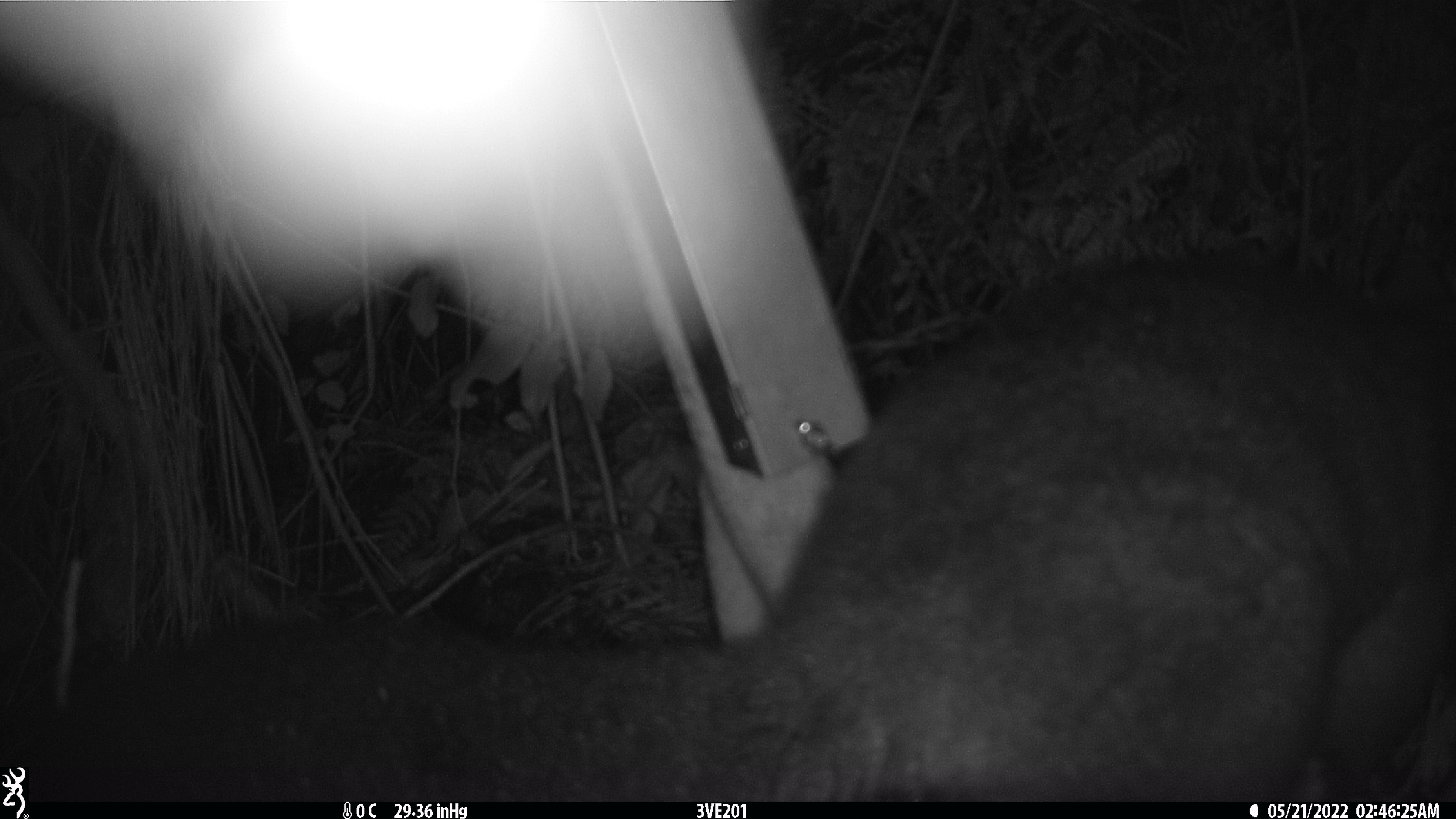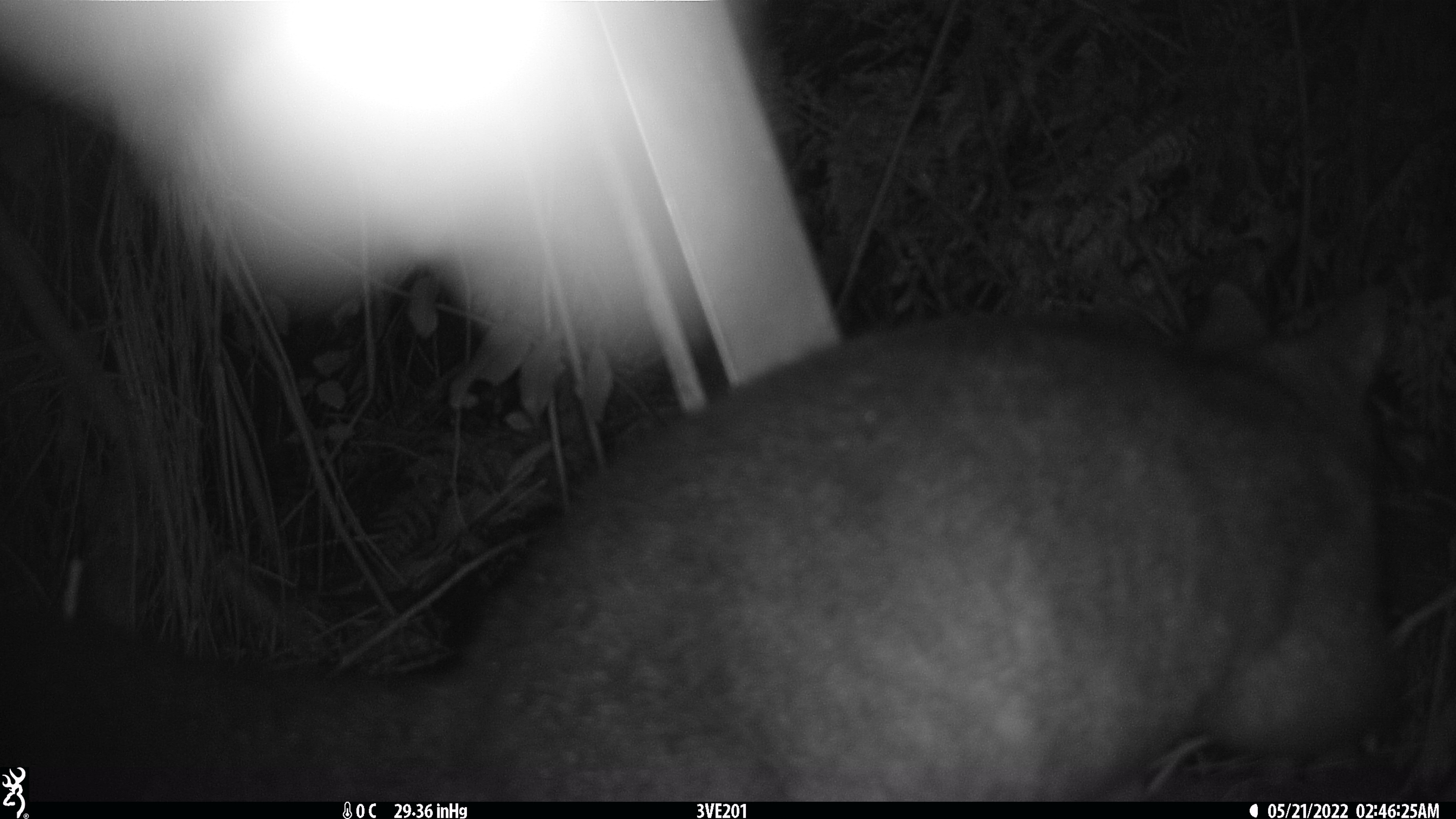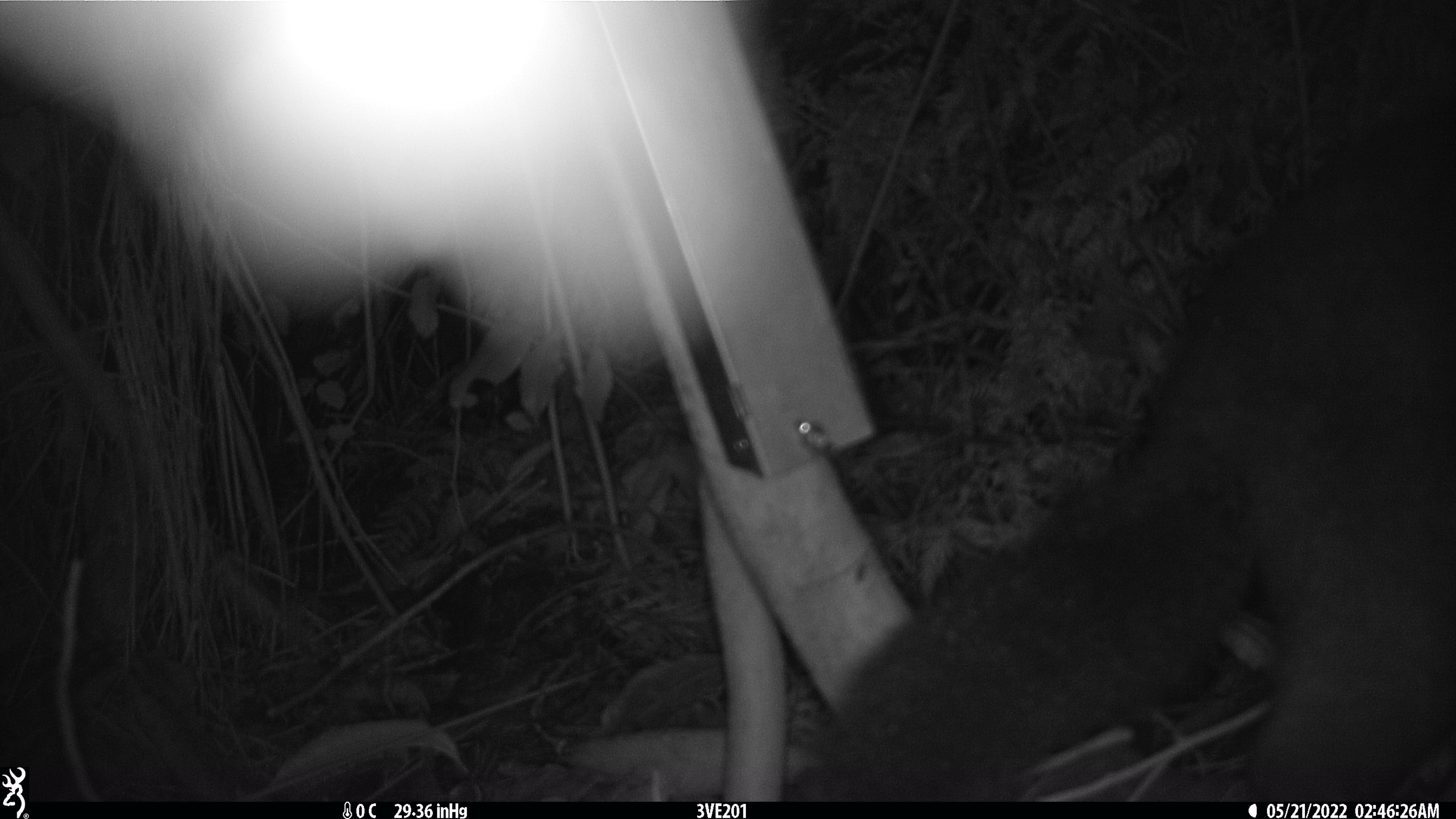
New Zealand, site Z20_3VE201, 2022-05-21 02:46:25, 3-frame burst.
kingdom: Animalia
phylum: Chordata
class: Mammalia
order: Diprotodontia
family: Phalangeridae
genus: Trichosurus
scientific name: Trichosurus vulpecula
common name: common brushtail possum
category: possum